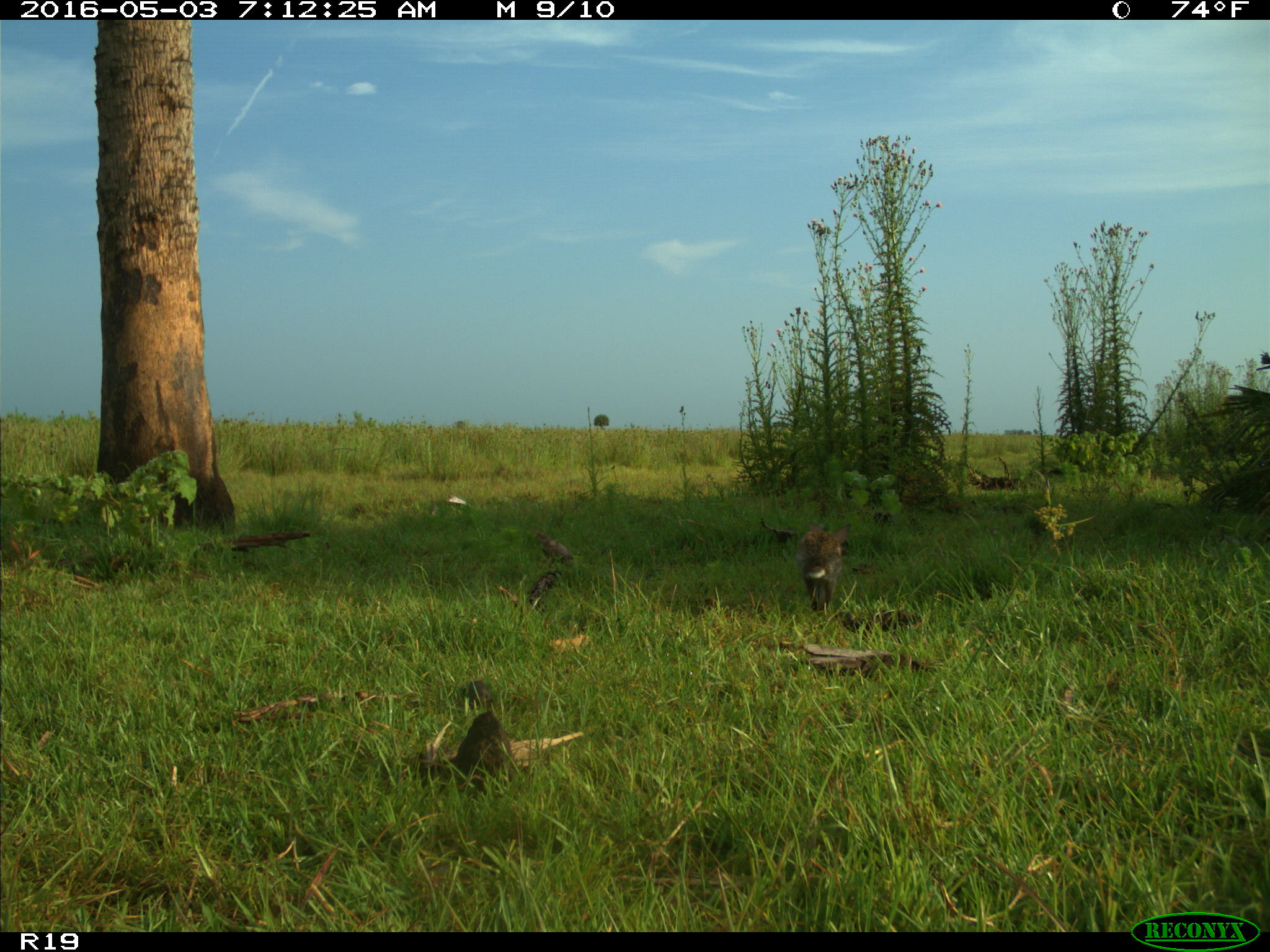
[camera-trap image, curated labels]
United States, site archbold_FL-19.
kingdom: Animalia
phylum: Chordata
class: Mammalia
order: Lagomorpha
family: Leporidae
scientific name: Leporidae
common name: rabbits and hares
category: unidentified rabbit